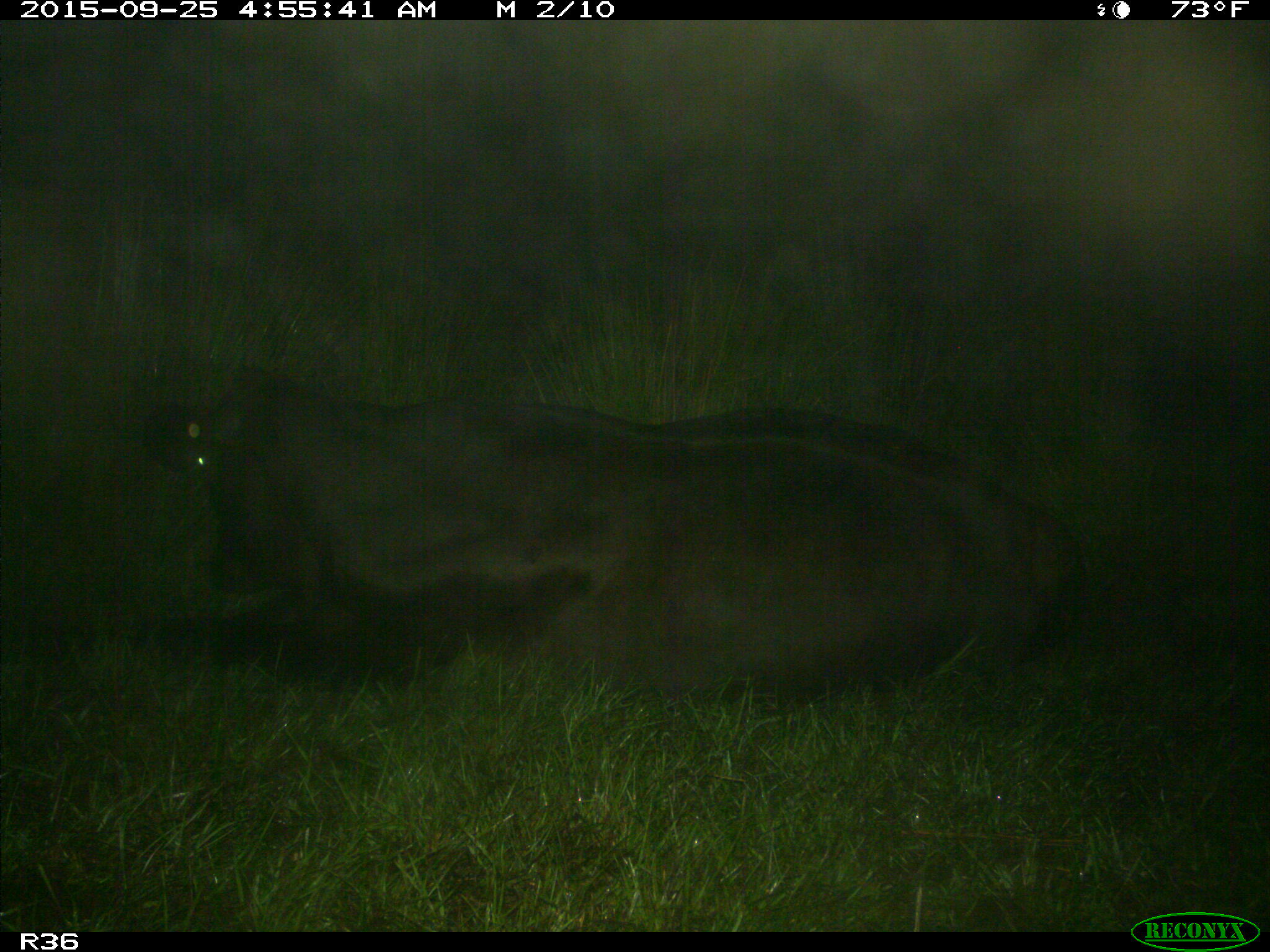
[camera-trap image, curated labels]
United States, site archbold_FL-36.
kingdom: Animalia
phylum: Chordata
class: Mammalia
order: Artiodactyla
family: Bovidae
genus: Bos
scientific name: Bos taurus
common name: domestic cow